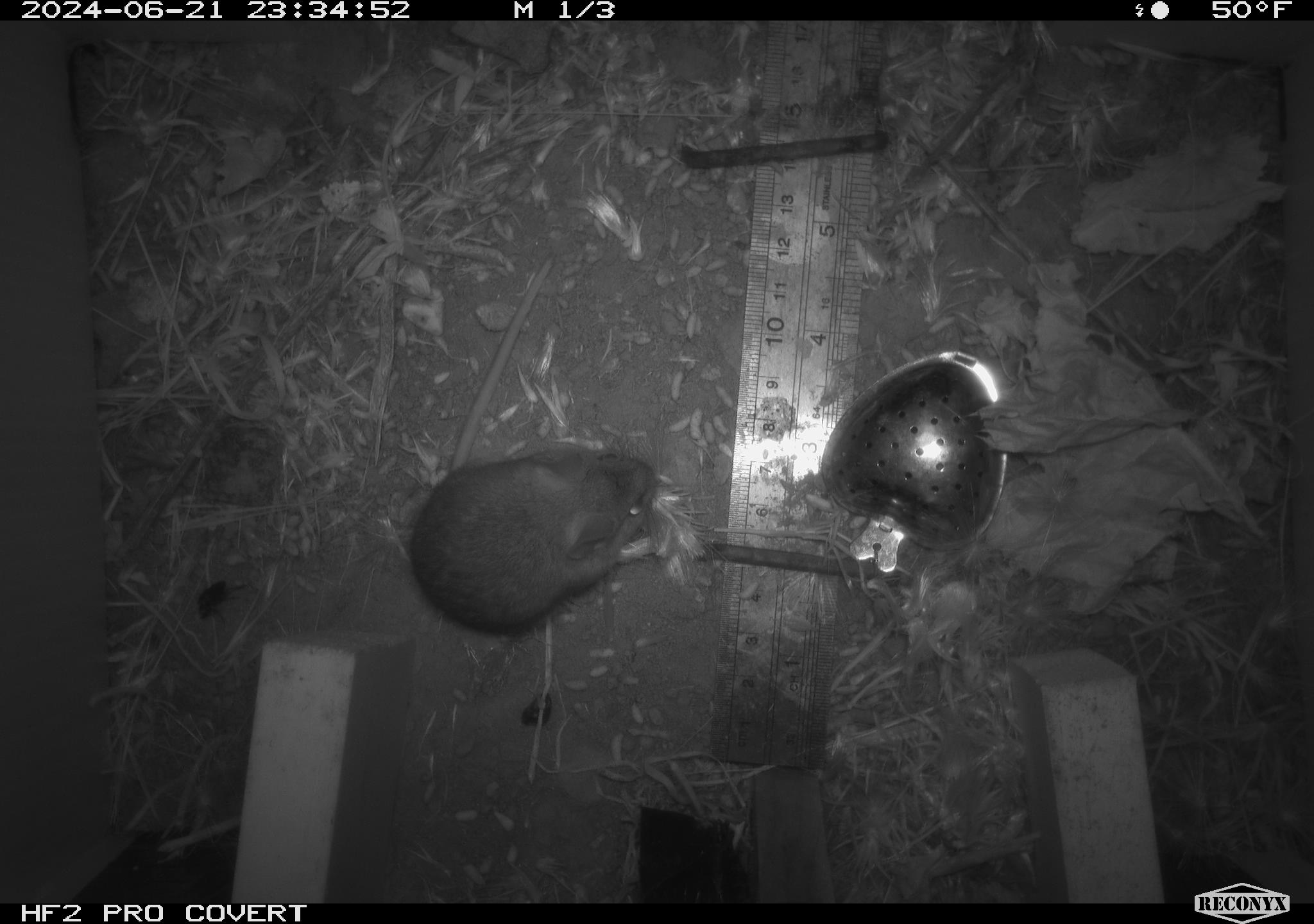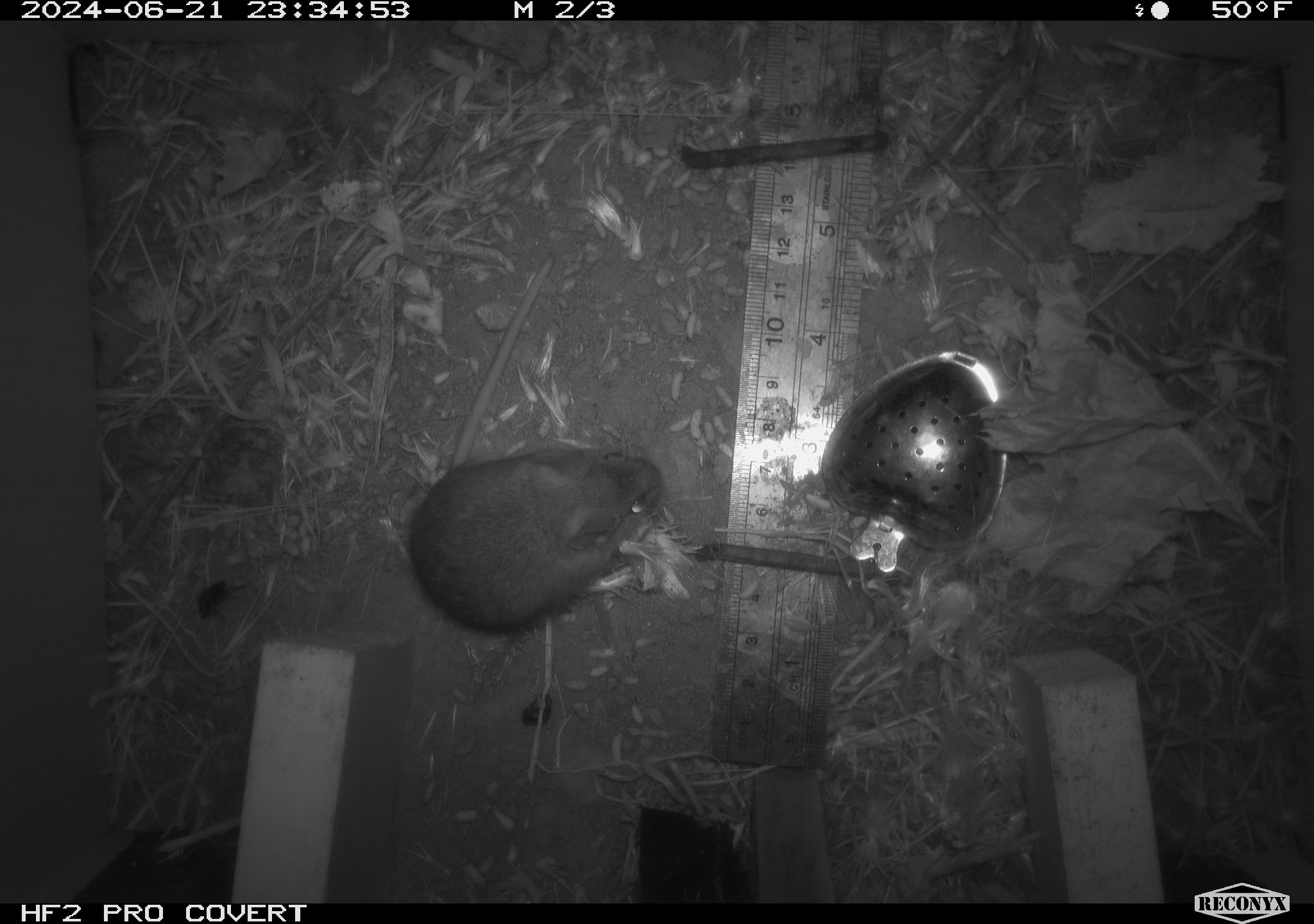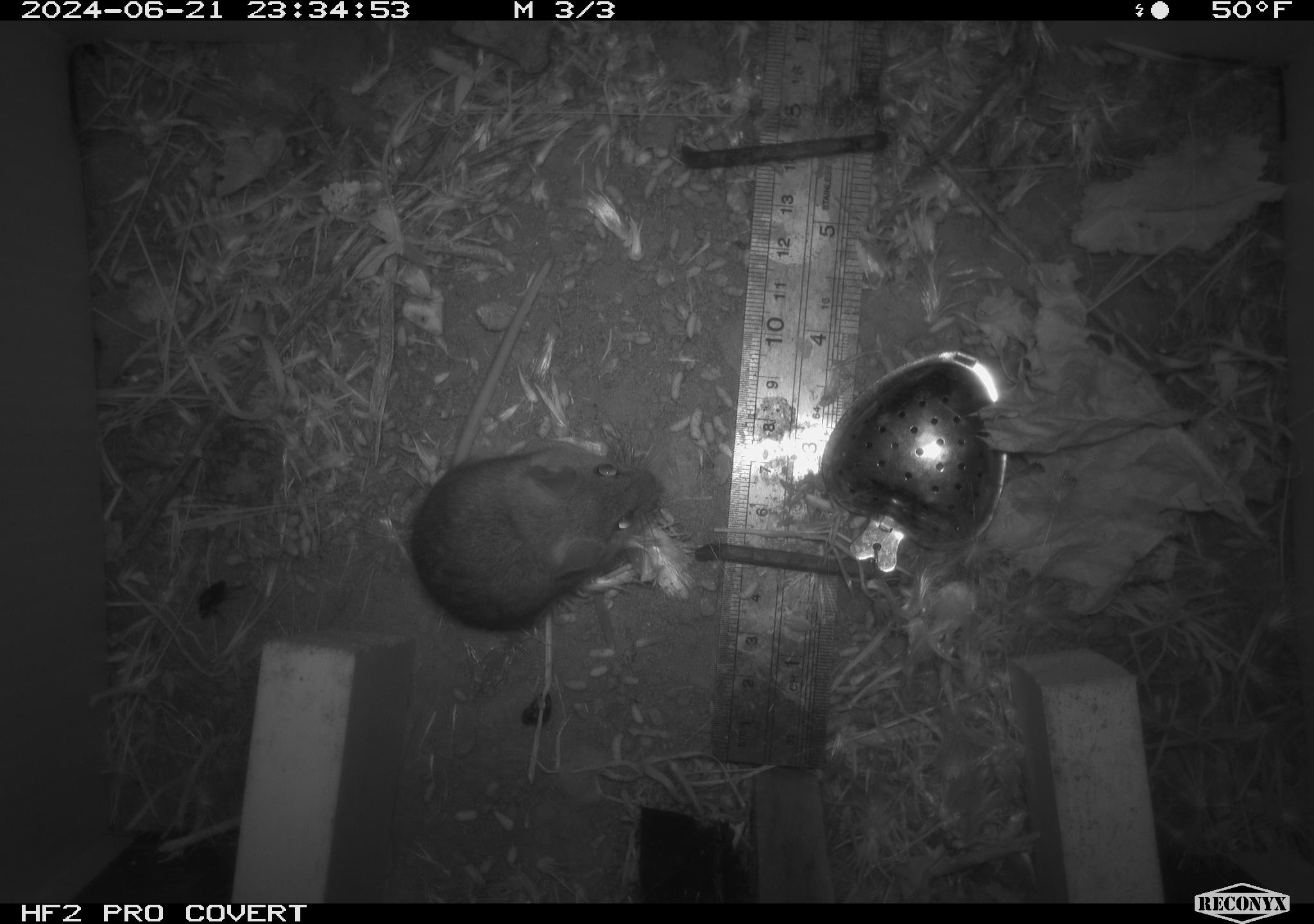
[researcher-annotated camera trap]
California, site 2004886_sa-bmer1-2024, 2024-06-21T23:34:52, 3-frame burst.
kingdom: Animalia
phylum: Chordata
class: Mammalia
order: Rodentia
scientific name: Rodentia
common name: mouse species